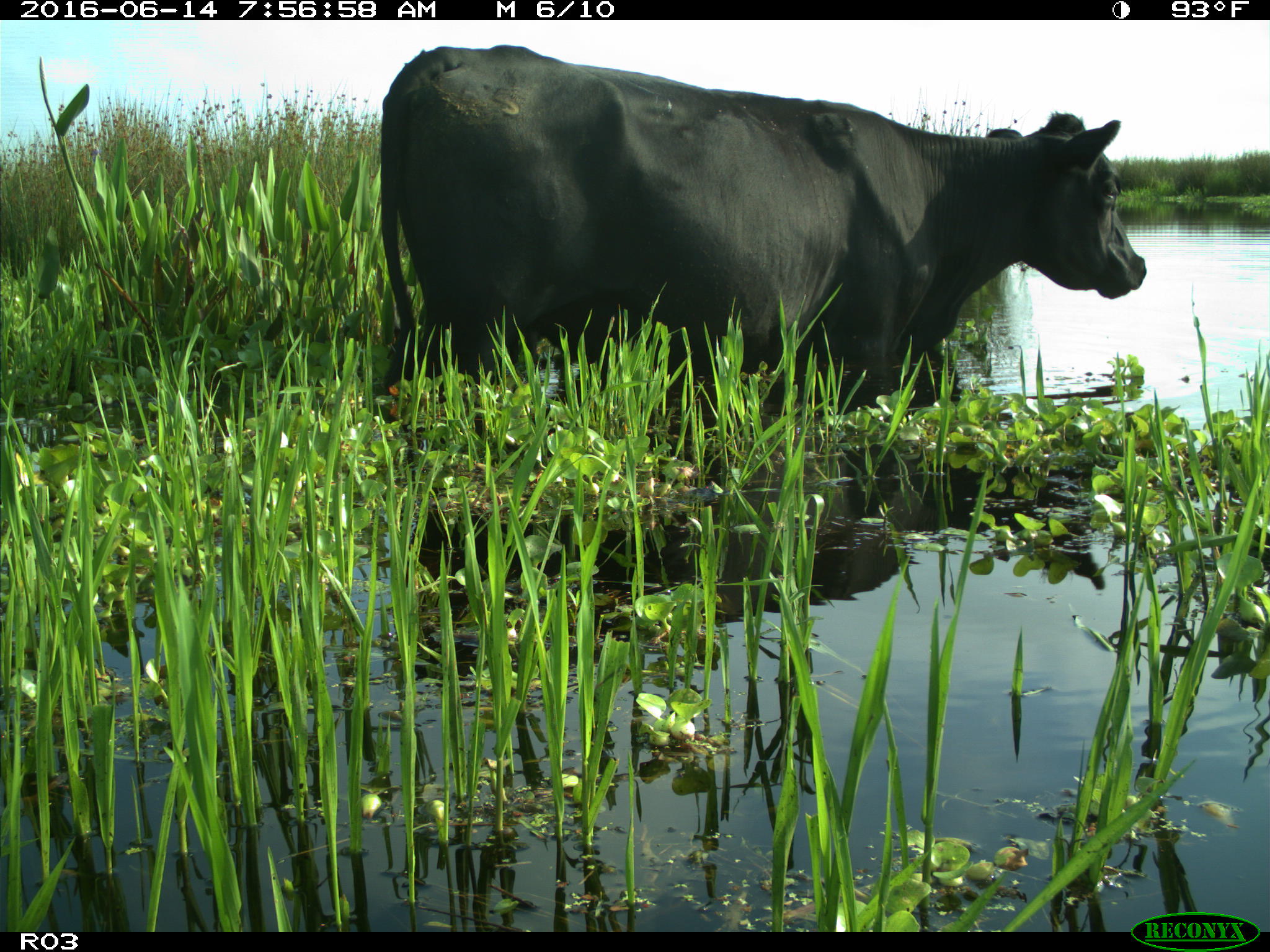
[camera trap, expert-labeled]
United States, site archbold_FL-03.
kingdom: Animalia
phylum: Chordata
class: Mammalia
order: Artiodactyla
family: Bovidae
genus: Bos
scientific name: Bos taurus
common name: domestic cow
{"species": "Bos taurus (domestic cow)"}